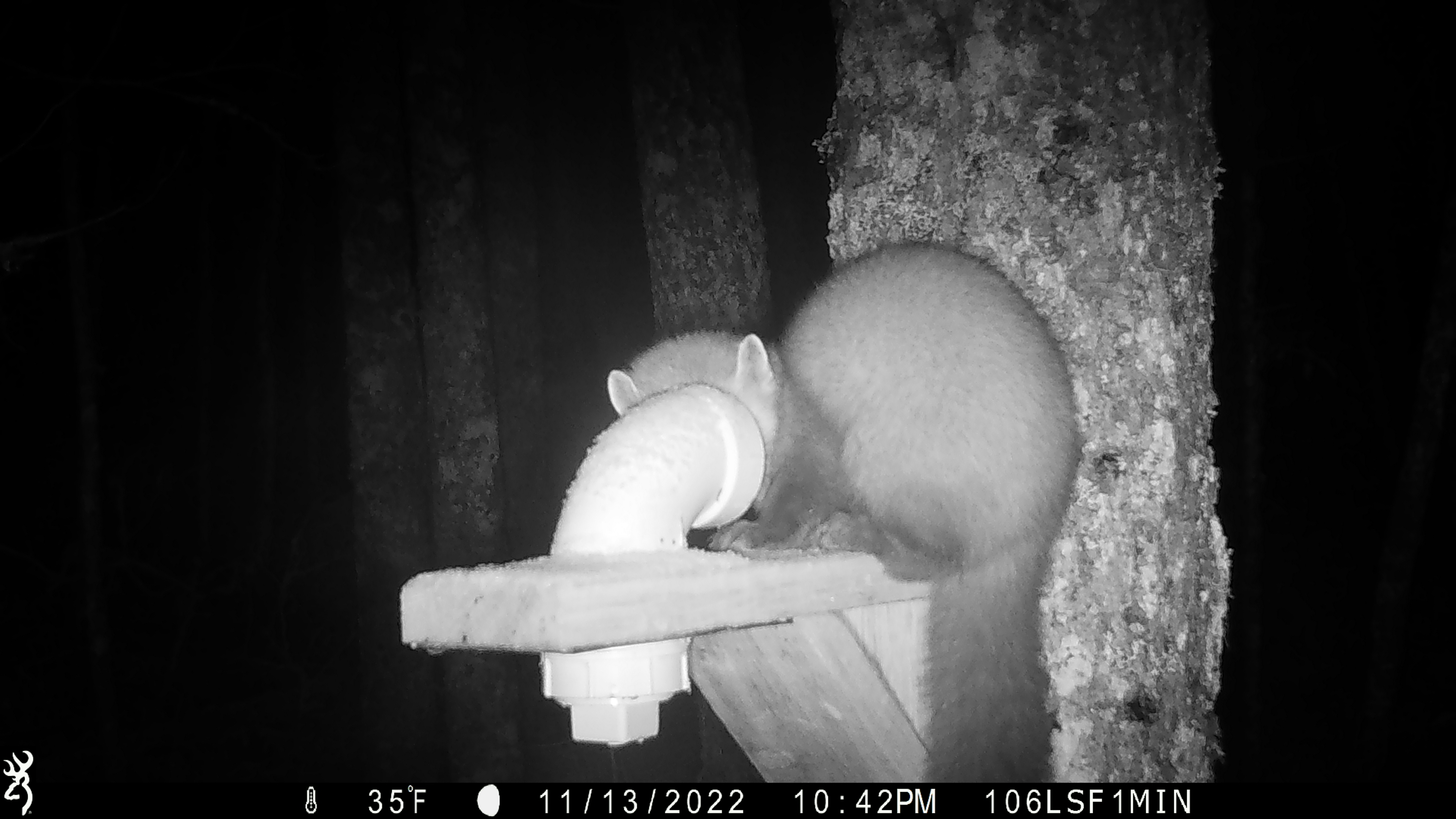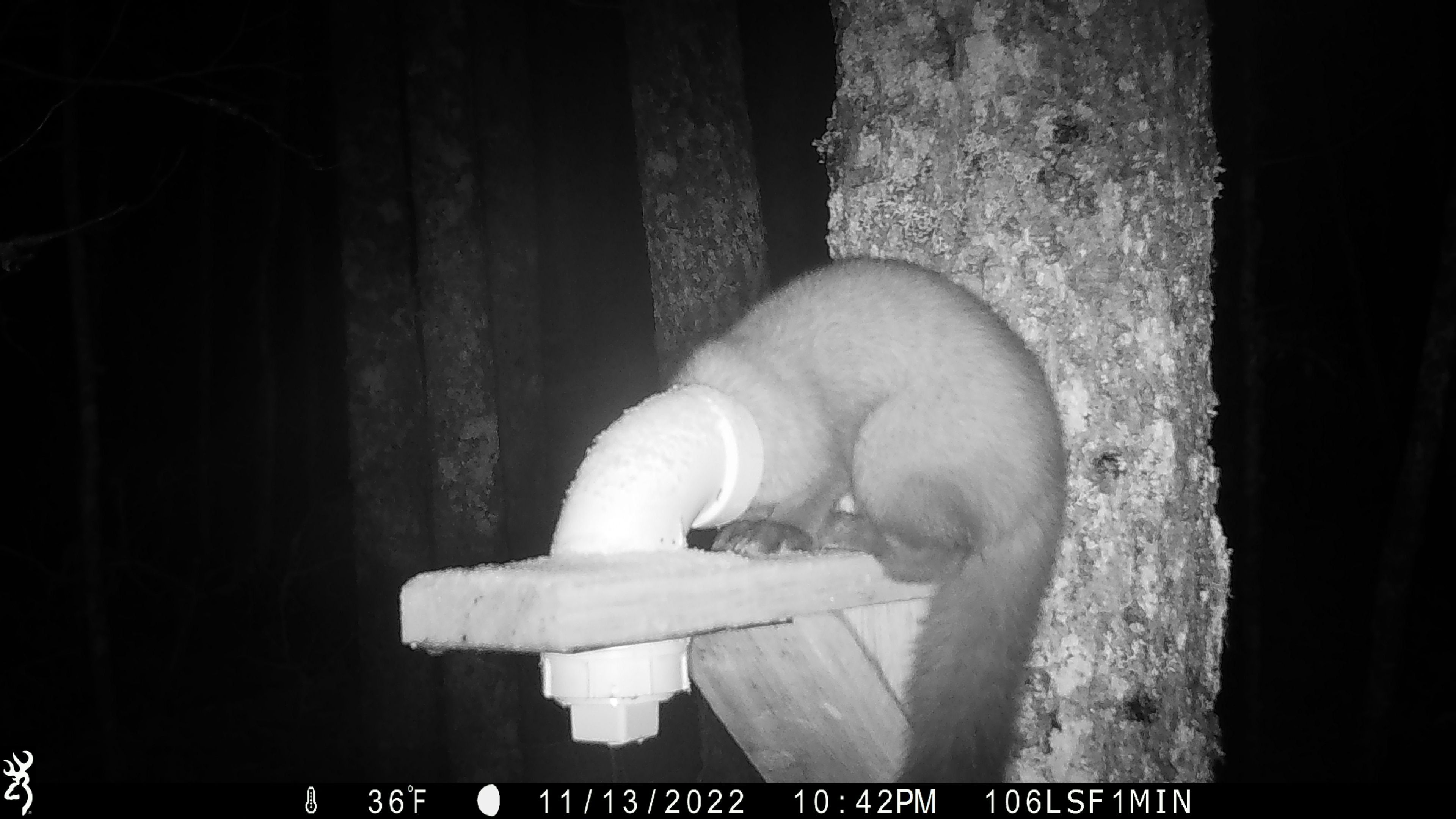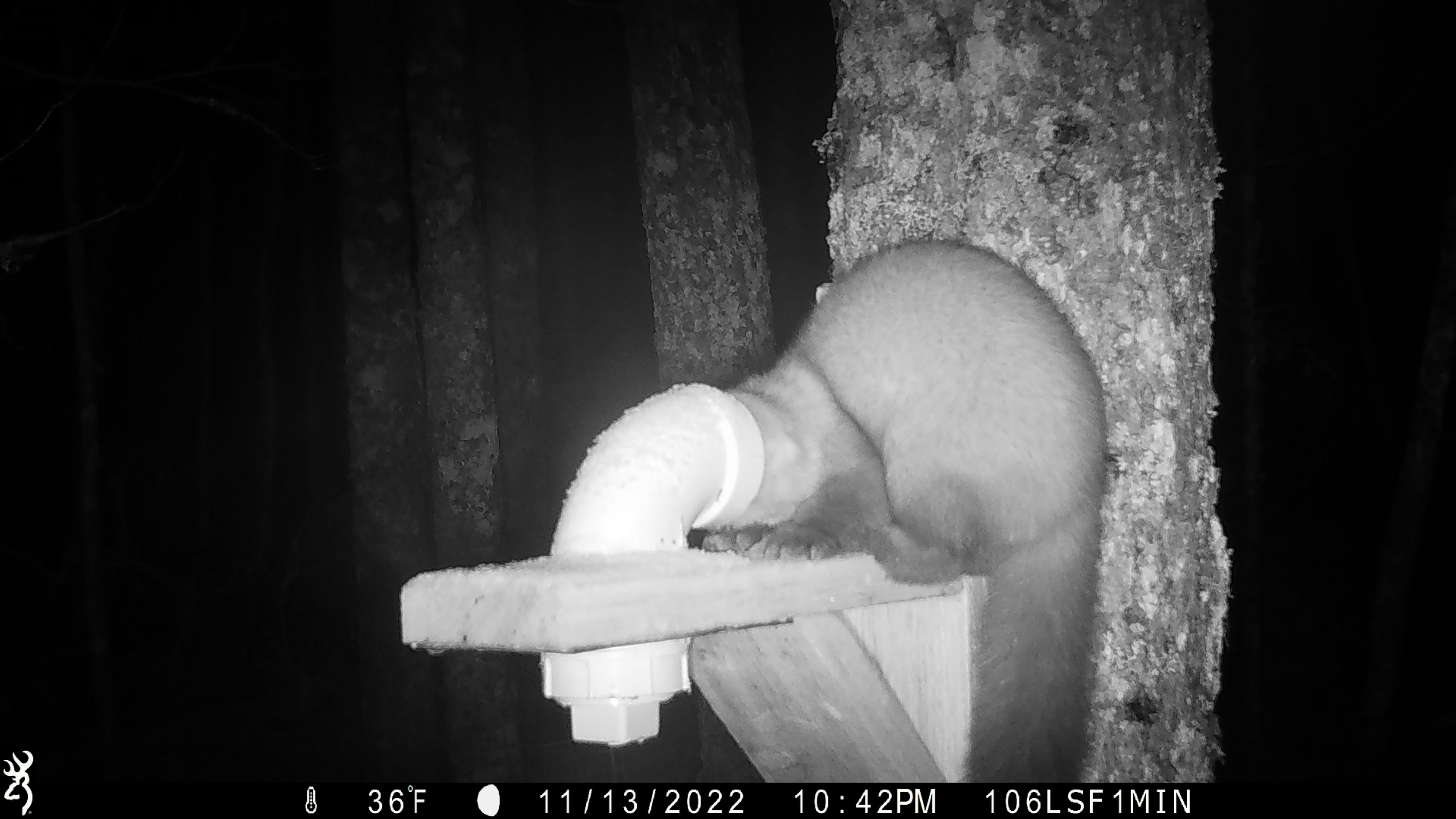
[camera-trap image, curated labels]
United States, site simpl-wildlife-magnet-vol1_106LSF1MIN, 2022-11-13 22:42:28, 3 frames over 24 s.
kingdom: Animalia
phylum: Chordata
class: Mammalia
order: Carnivora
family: Mustelidae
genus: Martes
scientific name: Martes americana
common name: american marten